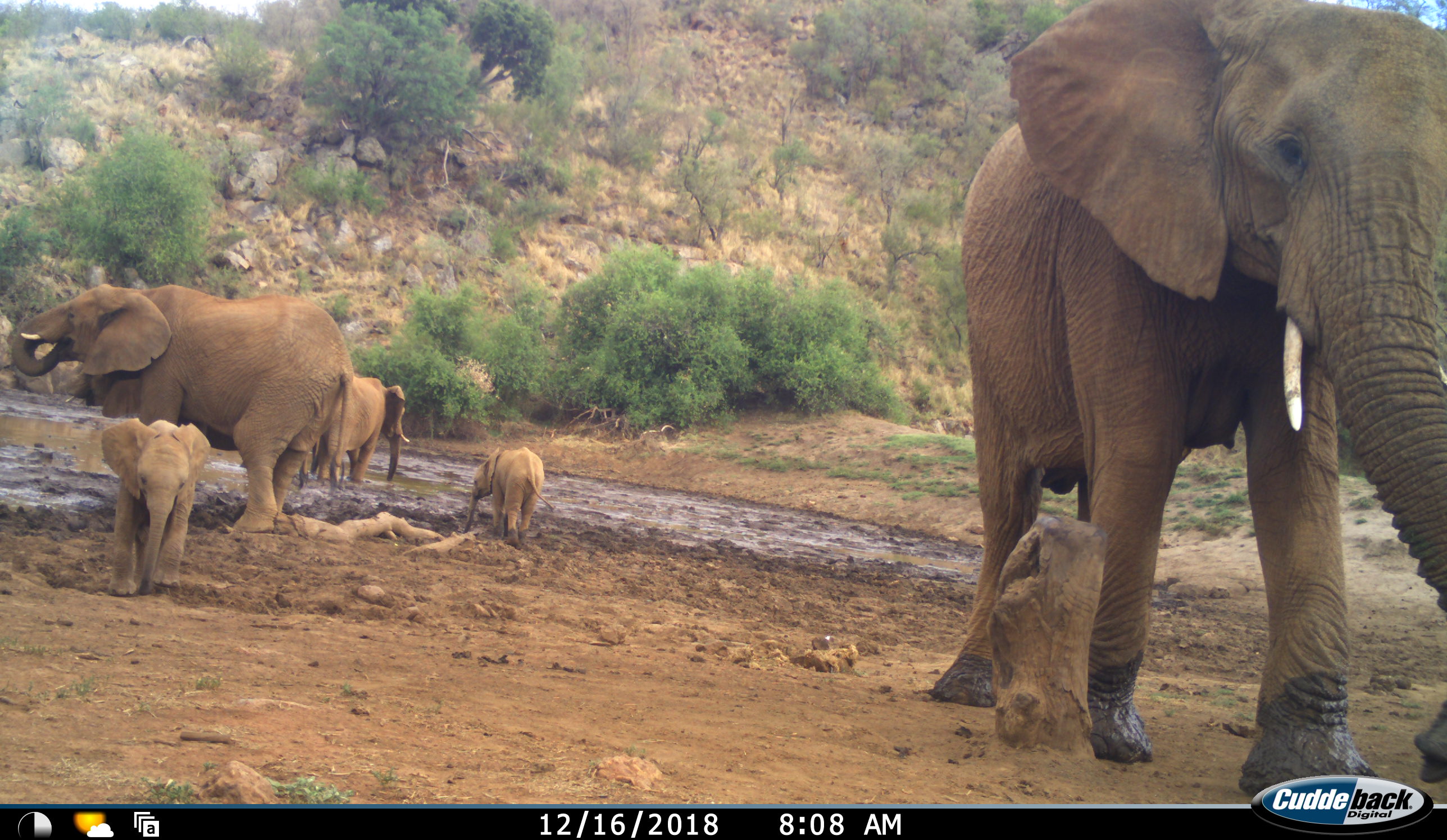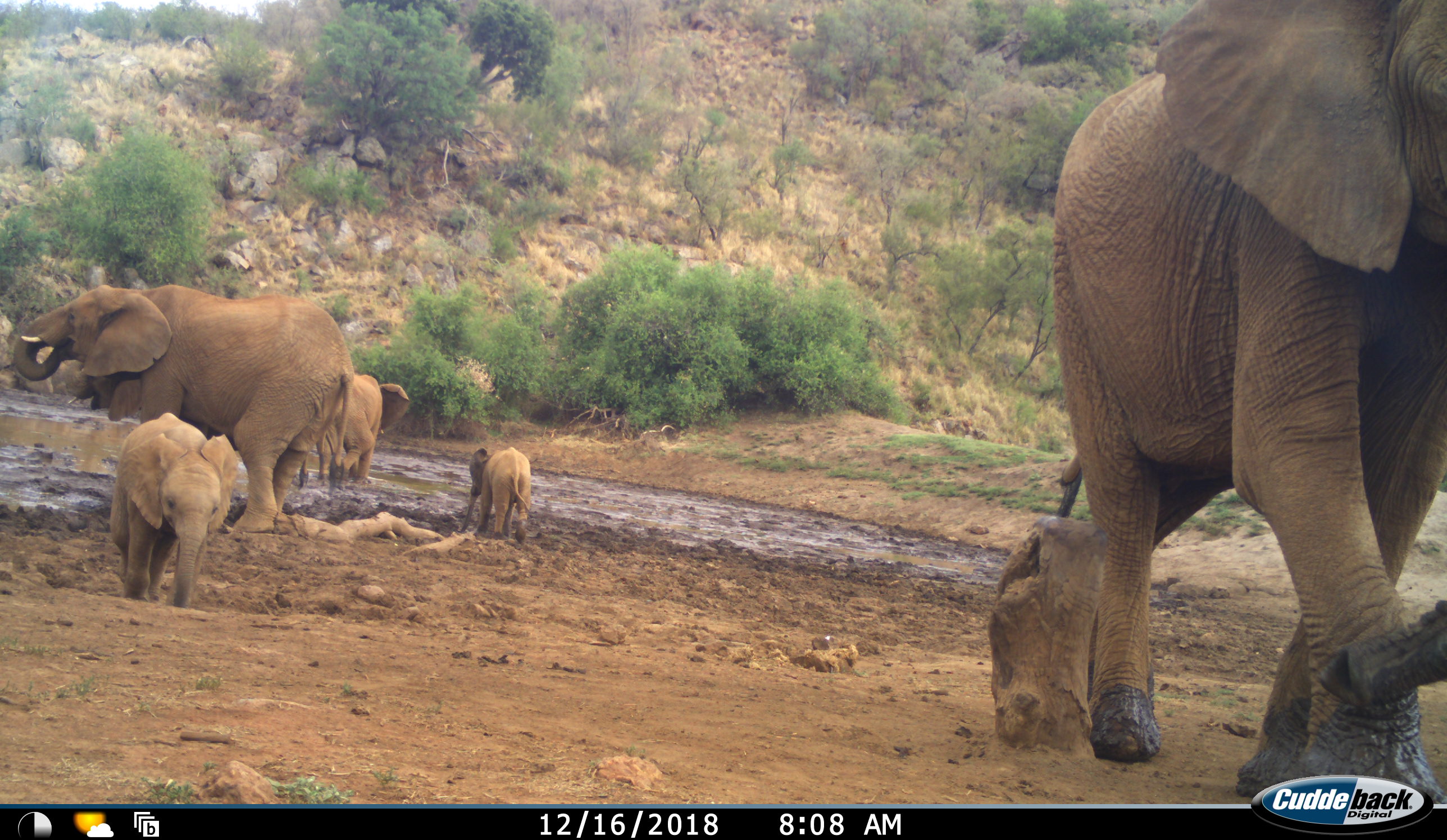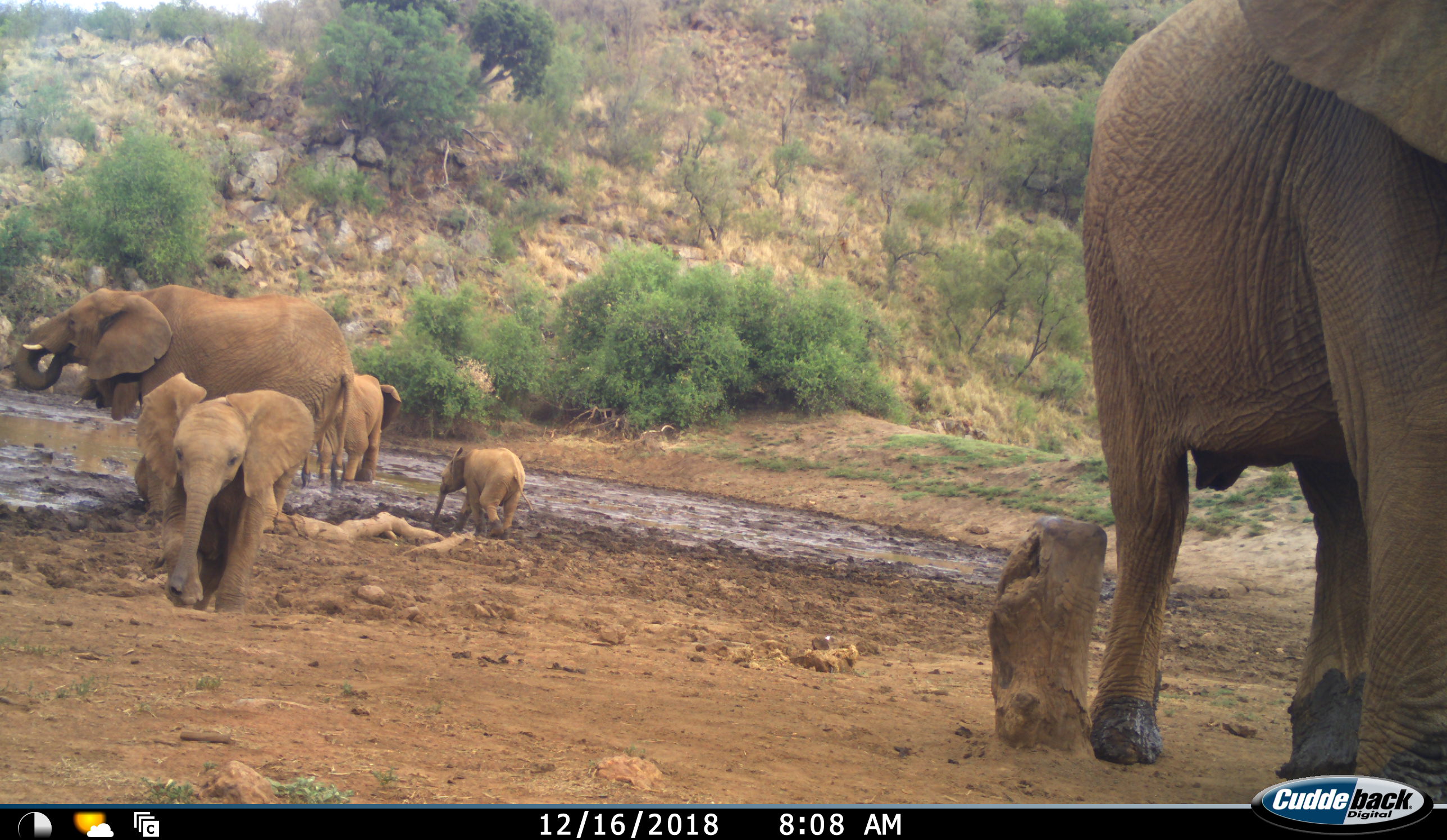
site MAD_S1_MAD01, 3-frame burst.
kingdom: Animalia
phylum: Chordata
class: Mammalia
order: Proboscidea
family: Elephantidae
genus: Loxodonta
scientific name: Loxodonta africana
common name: african bush elephant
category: elephant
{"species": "elephant (african bush elephant) (Loxodonta africana)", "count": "5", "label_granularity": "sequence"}